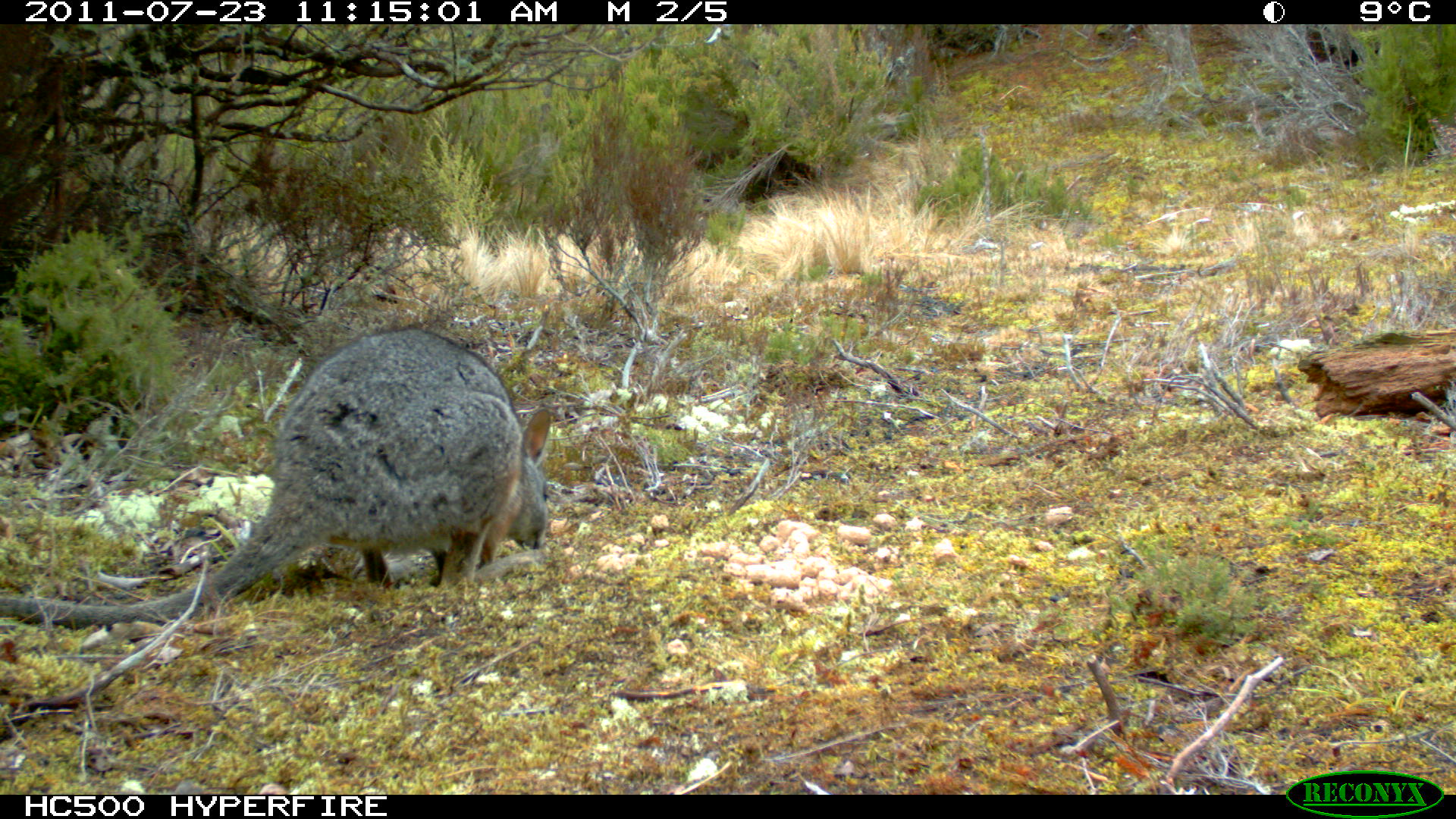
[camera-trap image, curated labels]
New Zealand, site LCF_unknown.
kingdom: Animalia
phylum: Chordata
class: Mammalia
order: Diprotodontia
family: Macropodidae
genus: Notamacropus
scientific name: Notamacropus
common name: wallaby